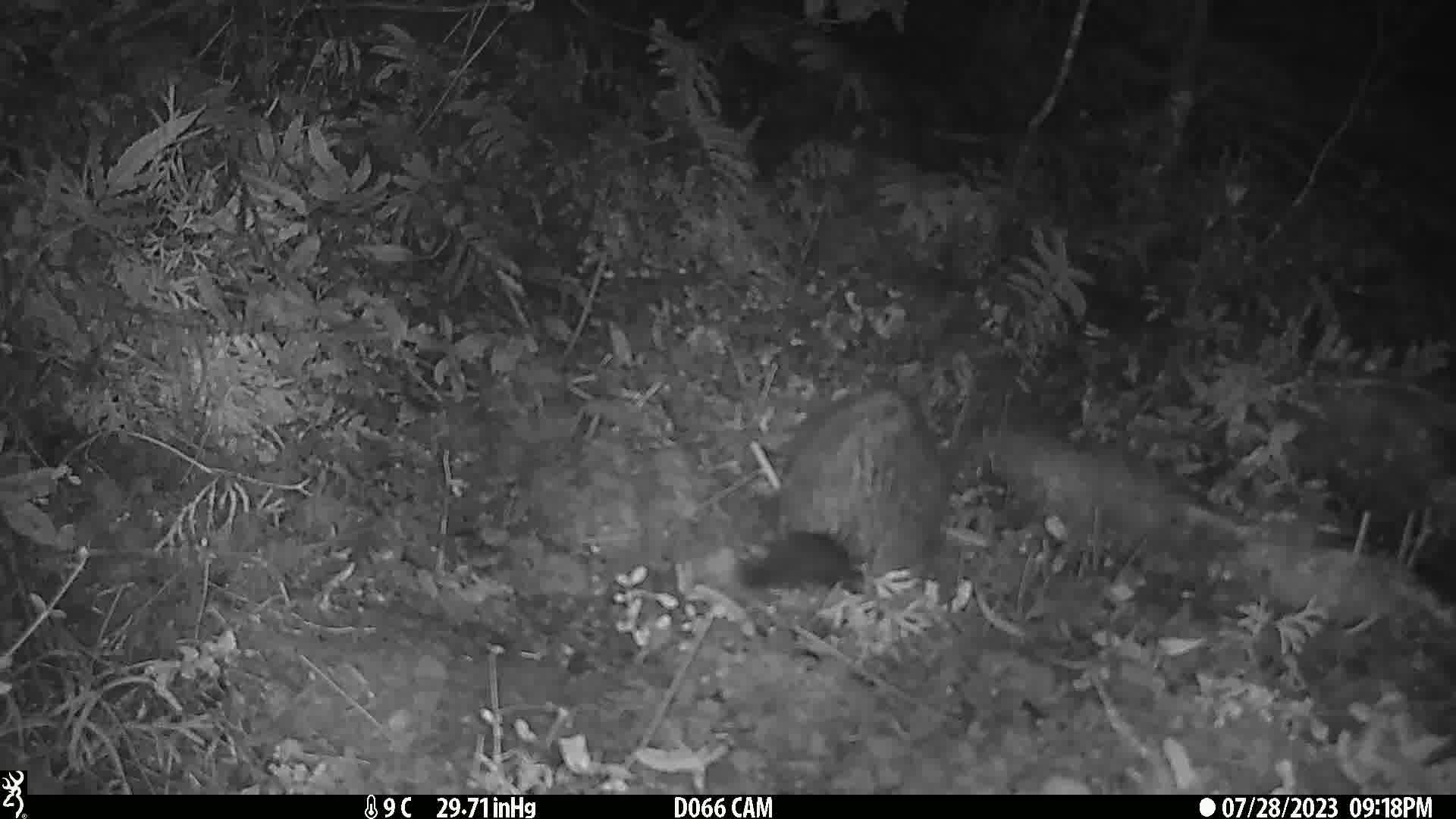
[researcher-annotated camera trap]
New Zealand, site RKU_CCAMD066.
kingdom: Animalia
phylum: Chordata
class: Mammalia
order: Diprotodontia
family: Phalangeridae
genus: Trichosurus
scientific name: Trichosurus vulpecula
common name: common brushtail possum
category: possum